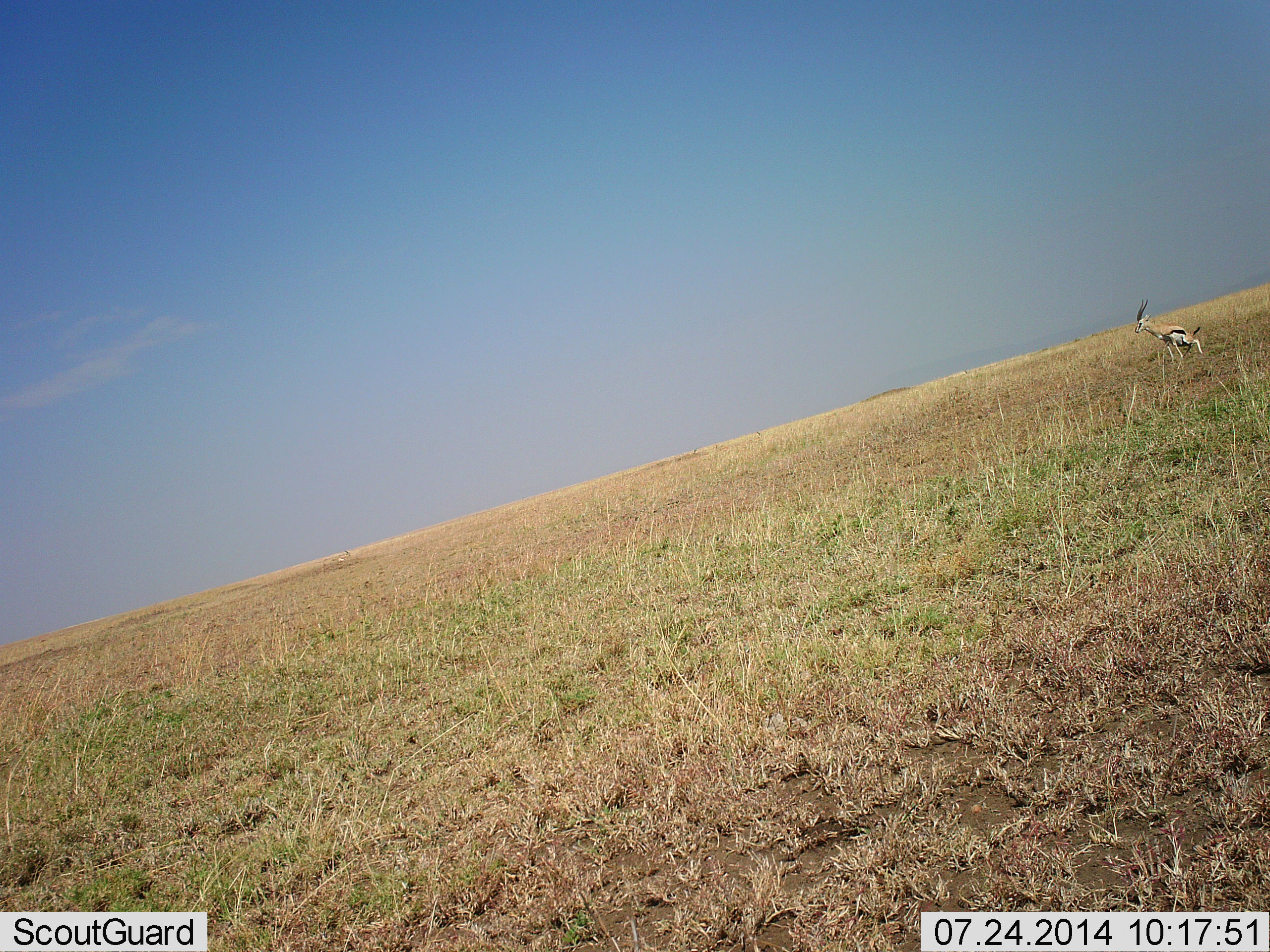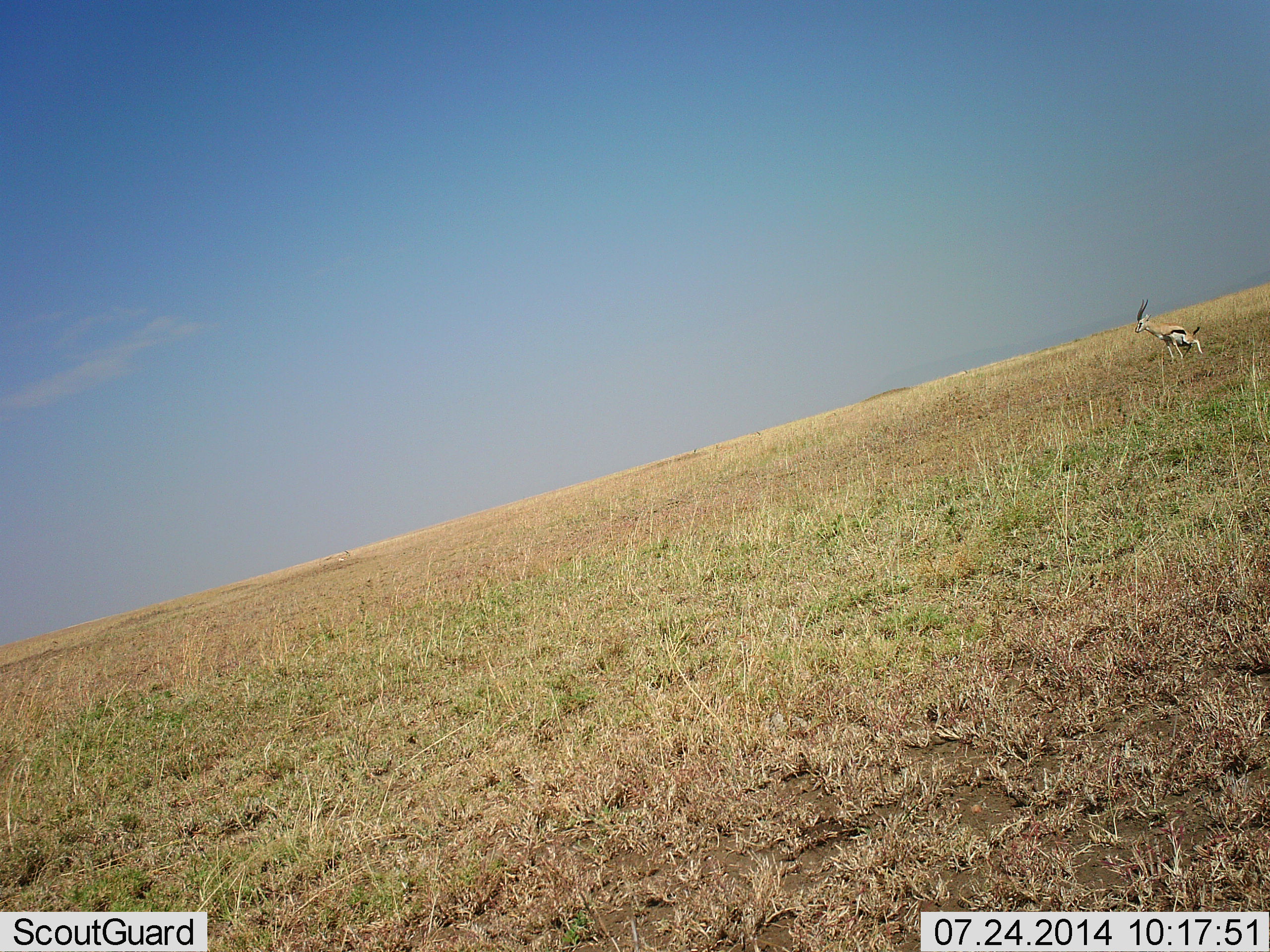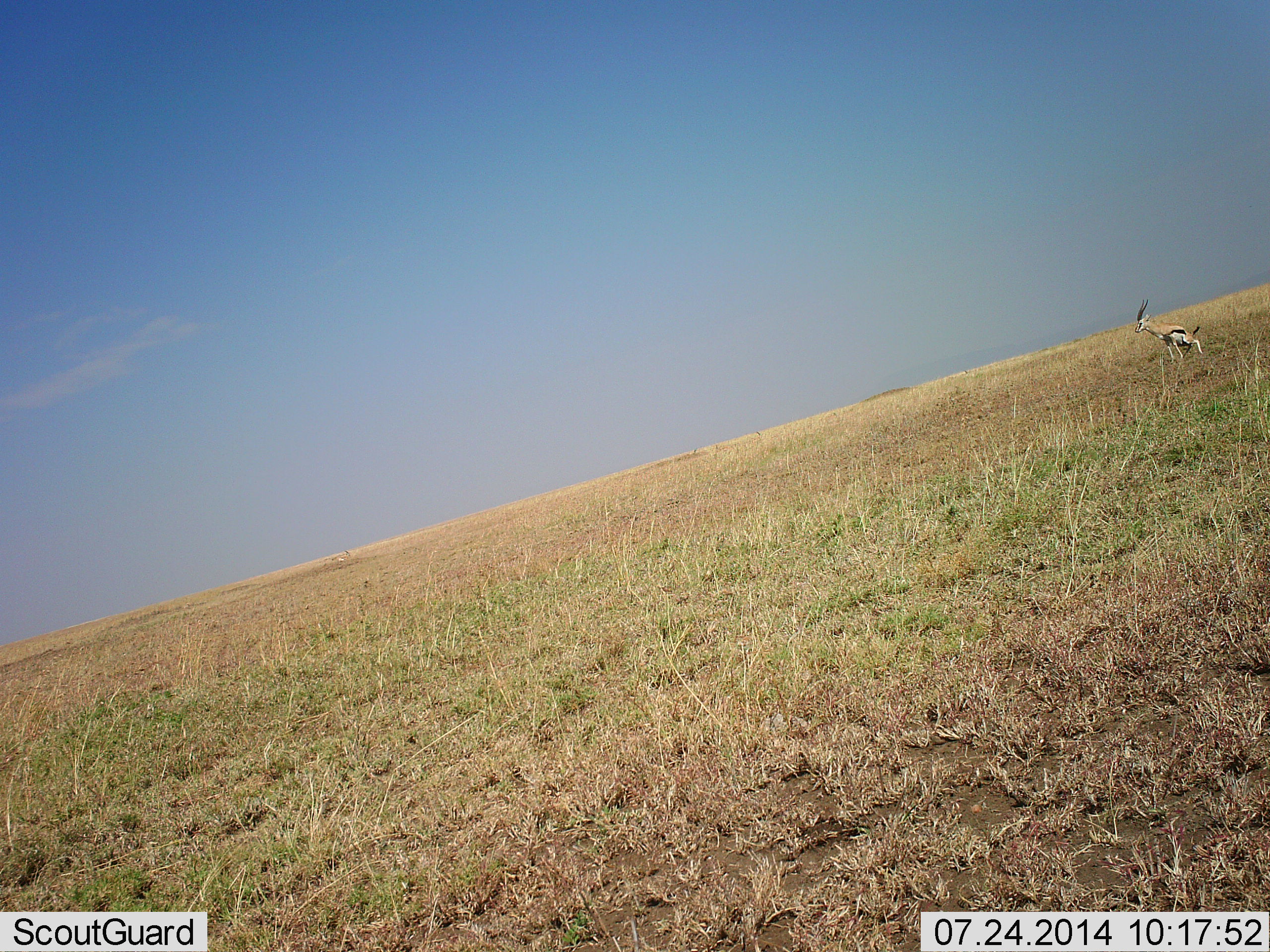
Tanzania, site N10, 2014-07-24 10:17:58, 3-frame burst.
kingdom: Animalia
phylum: Chordata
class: Mammalia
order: Artiodactyla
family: Bovidae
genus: Eudorcas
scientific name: Eudorcas thomsonii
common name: thomson's gazelle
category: gazellethomsons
Gazellethomsons (thomson's gazelle) (Eudorcas thomsonii), count 1. Behavior (volunteer vote fractions): standing 80%, resting 10%, moving 0%, interacting 10%. Young present (vote fraction): 0%. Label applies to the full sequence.